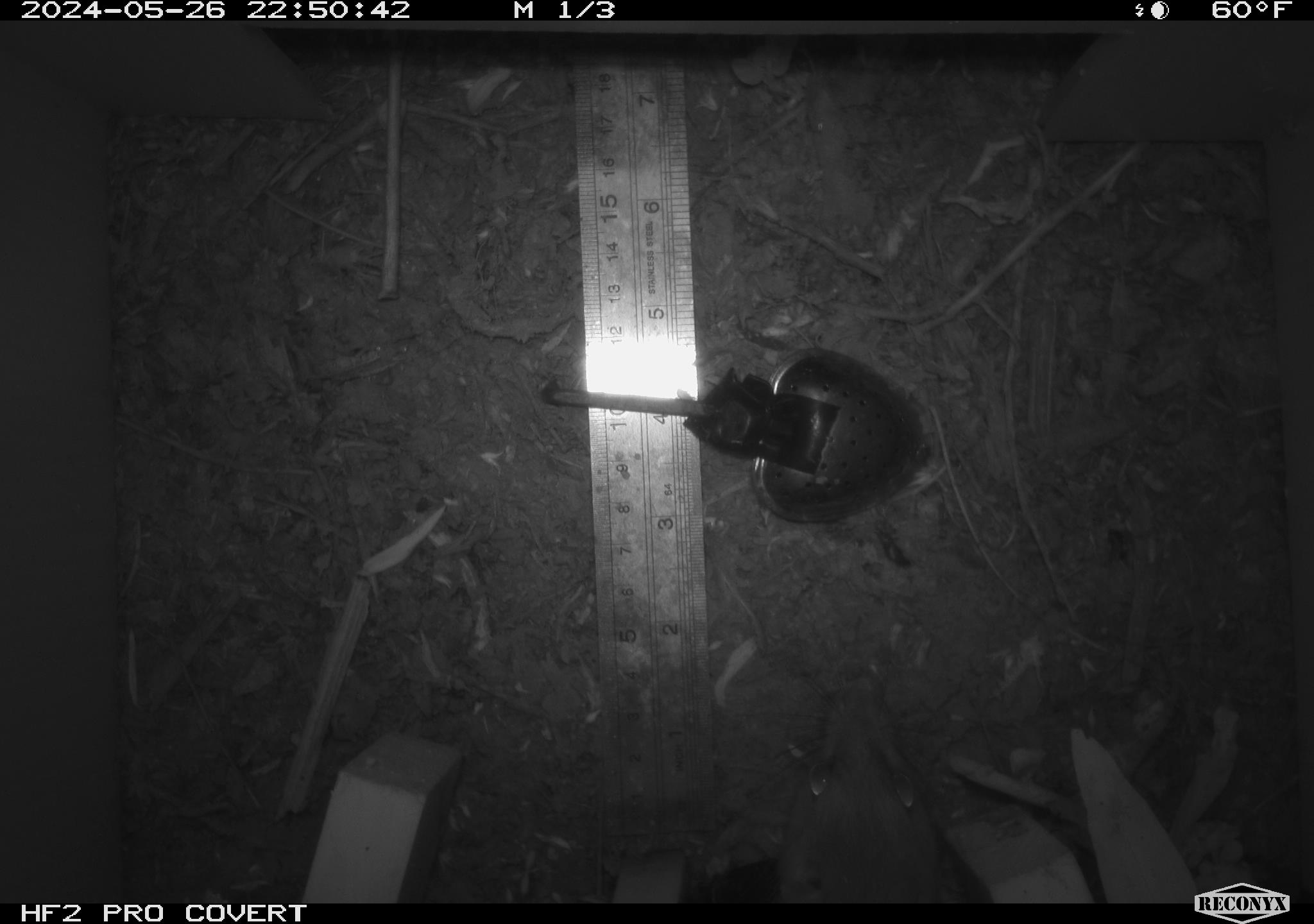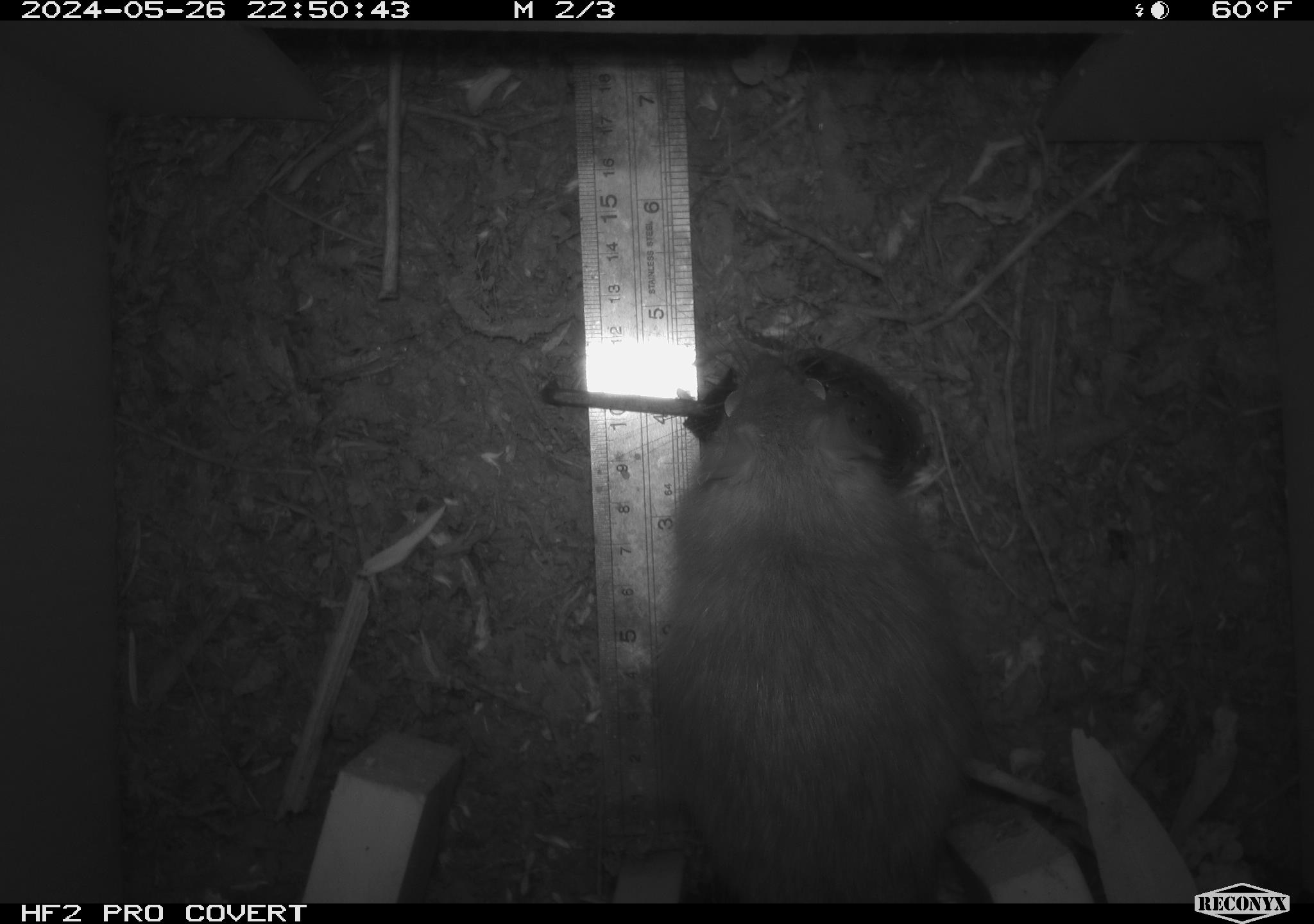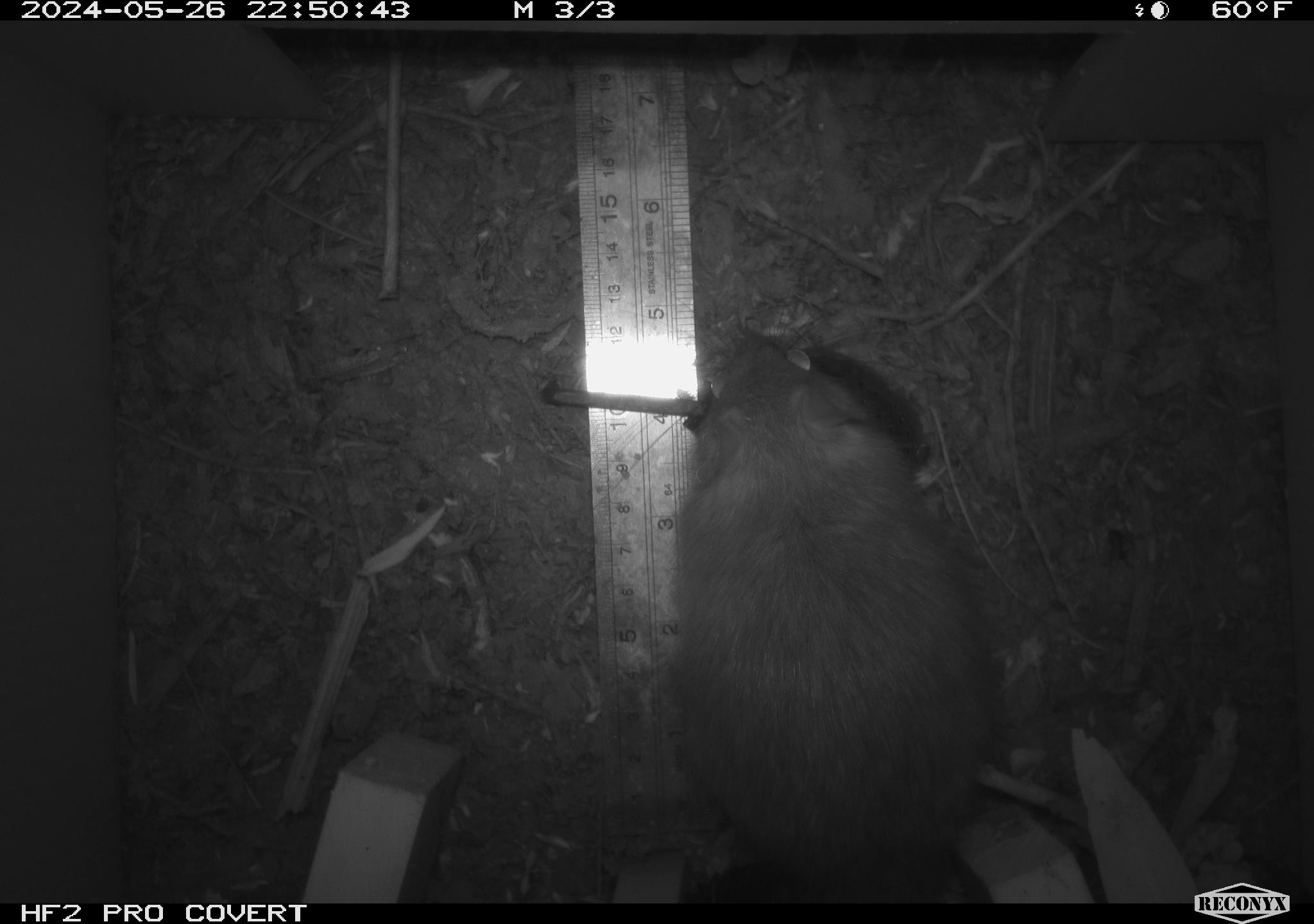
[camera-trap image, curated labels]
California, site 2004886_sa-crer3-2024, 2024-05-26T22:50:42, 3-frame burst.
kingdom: Animalia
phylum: Chordata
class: Mammalia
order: Rodentia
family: Muridae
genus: Rattus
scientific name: Rattus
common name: rat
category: rattus species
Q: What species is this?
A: Rattus species (rat) (Rattus).